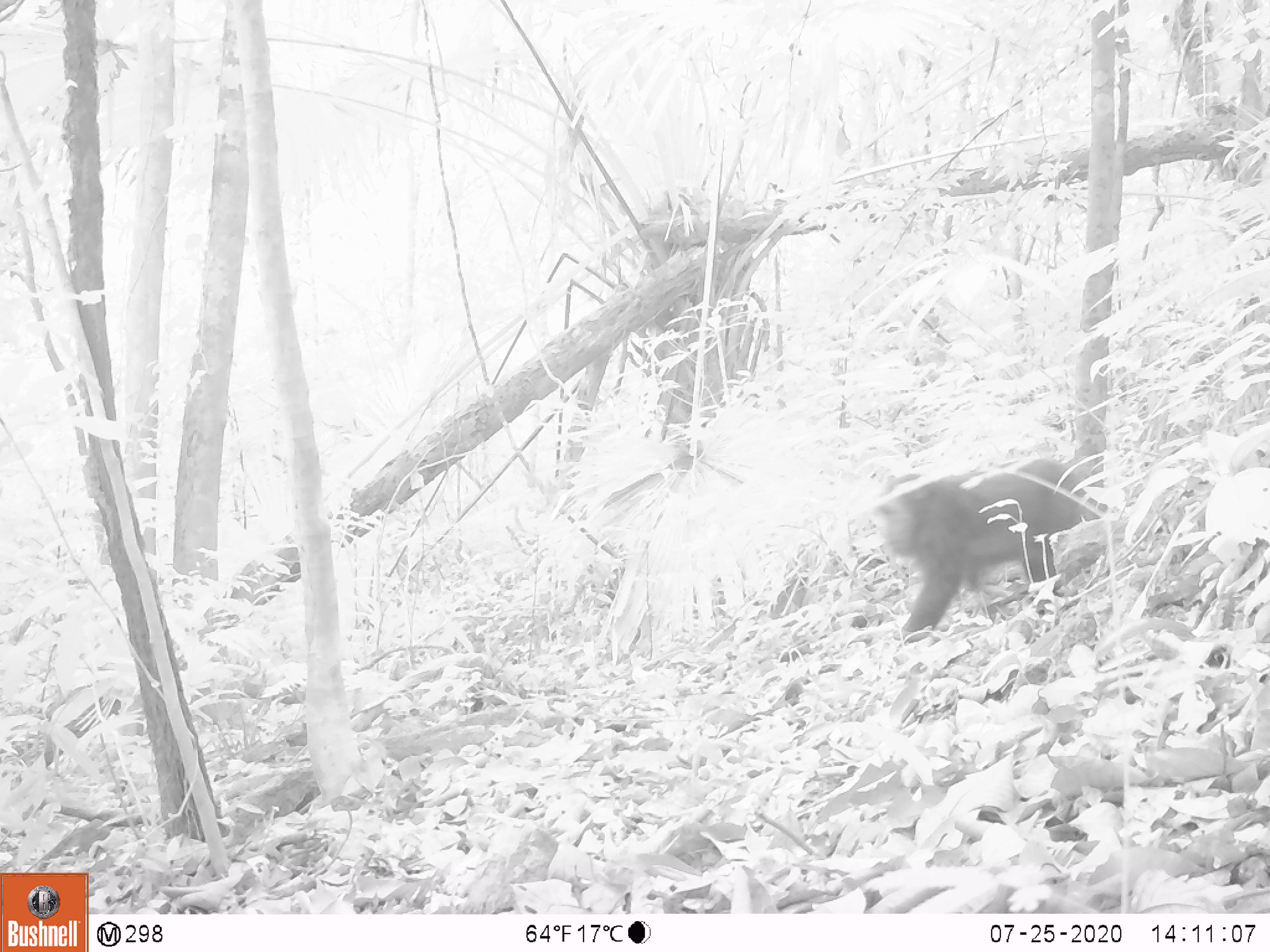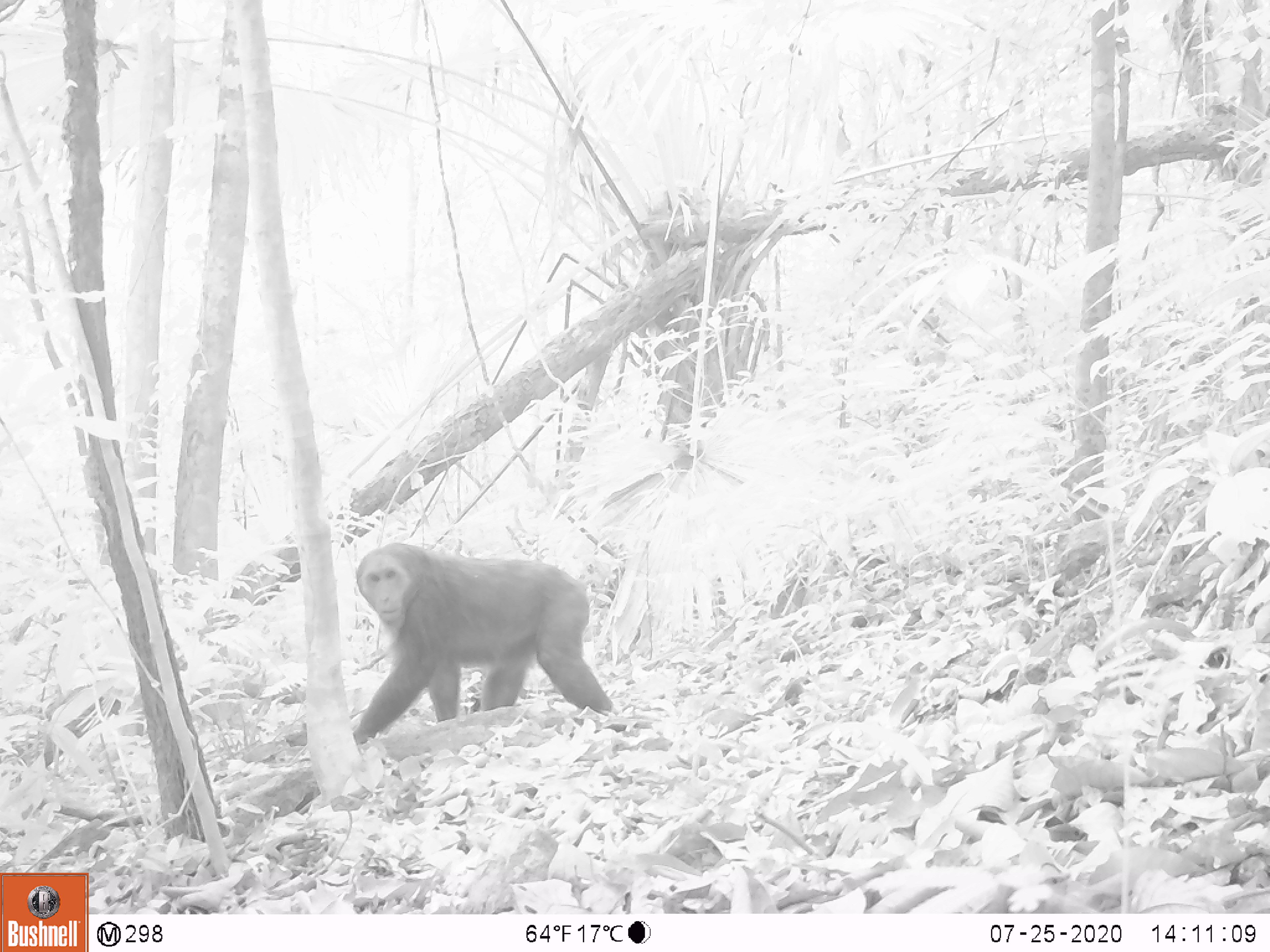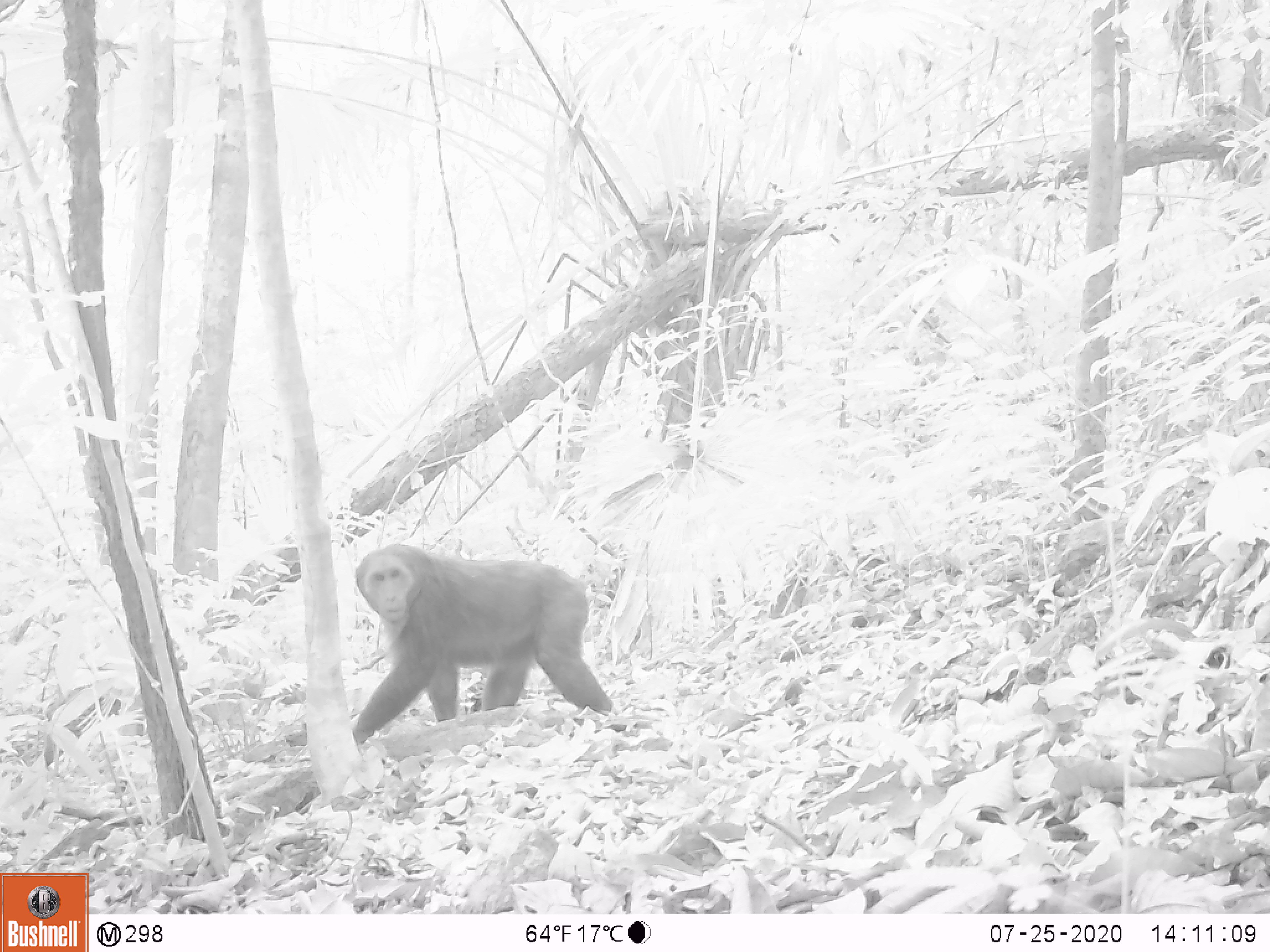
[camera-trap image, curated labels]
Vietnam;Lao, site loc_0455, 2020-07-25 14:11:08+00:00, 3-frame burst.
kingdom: Animalia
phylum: Chordata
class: Mammalia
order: Primates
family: Cercopithecidae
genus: Macaca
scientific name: Macaca arctoides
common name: stump-tailed macaque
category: stump tailed macaque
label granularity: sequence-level